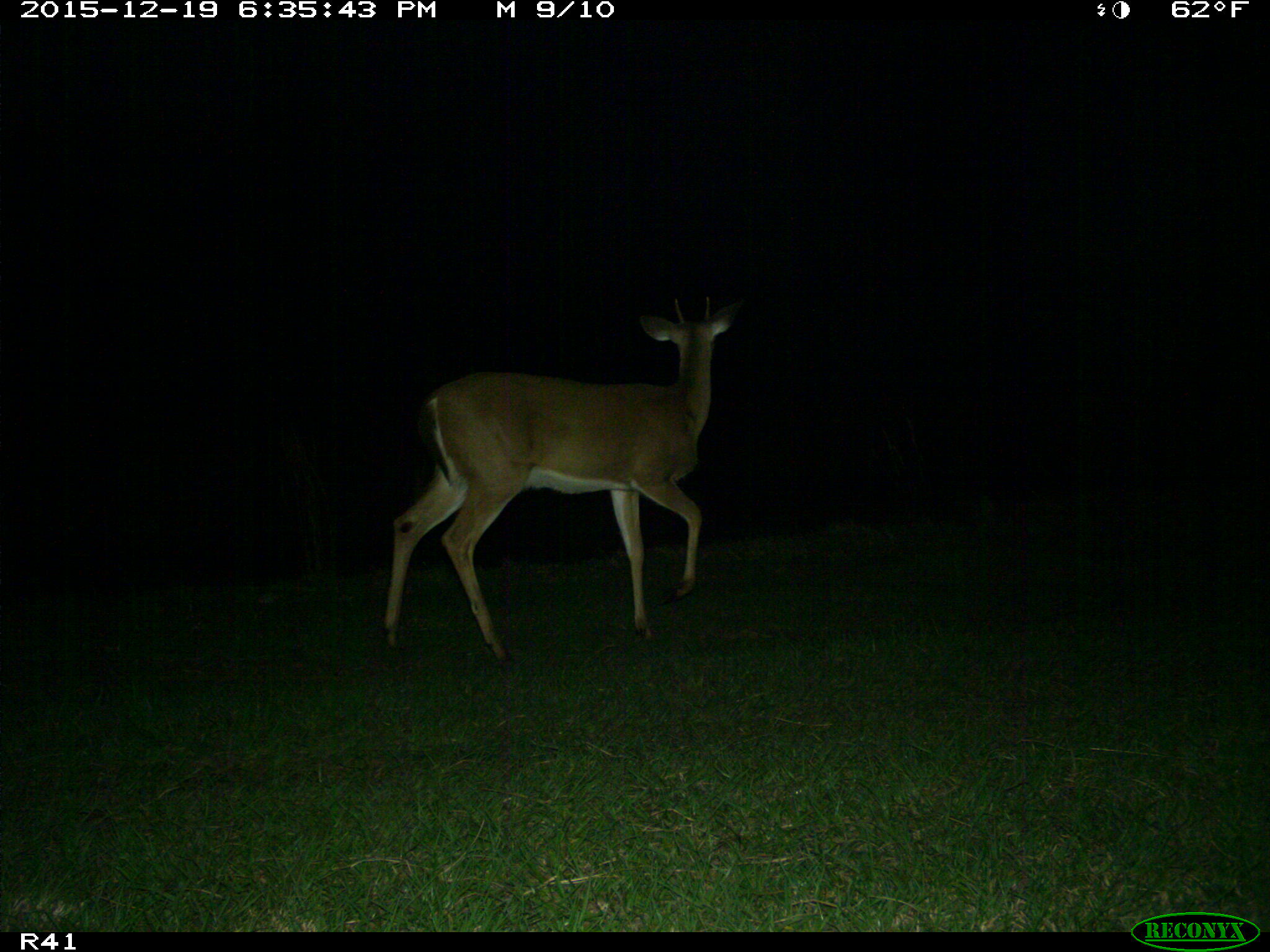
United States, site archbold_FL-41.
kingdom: Animalia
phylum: Chordata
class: Mammalia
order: Artiodactyla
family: Cervidae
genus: Odocoileus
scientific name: Odocoileus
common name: deer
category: unidentified deer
Unidentified deer (deer) (Odocoileus).